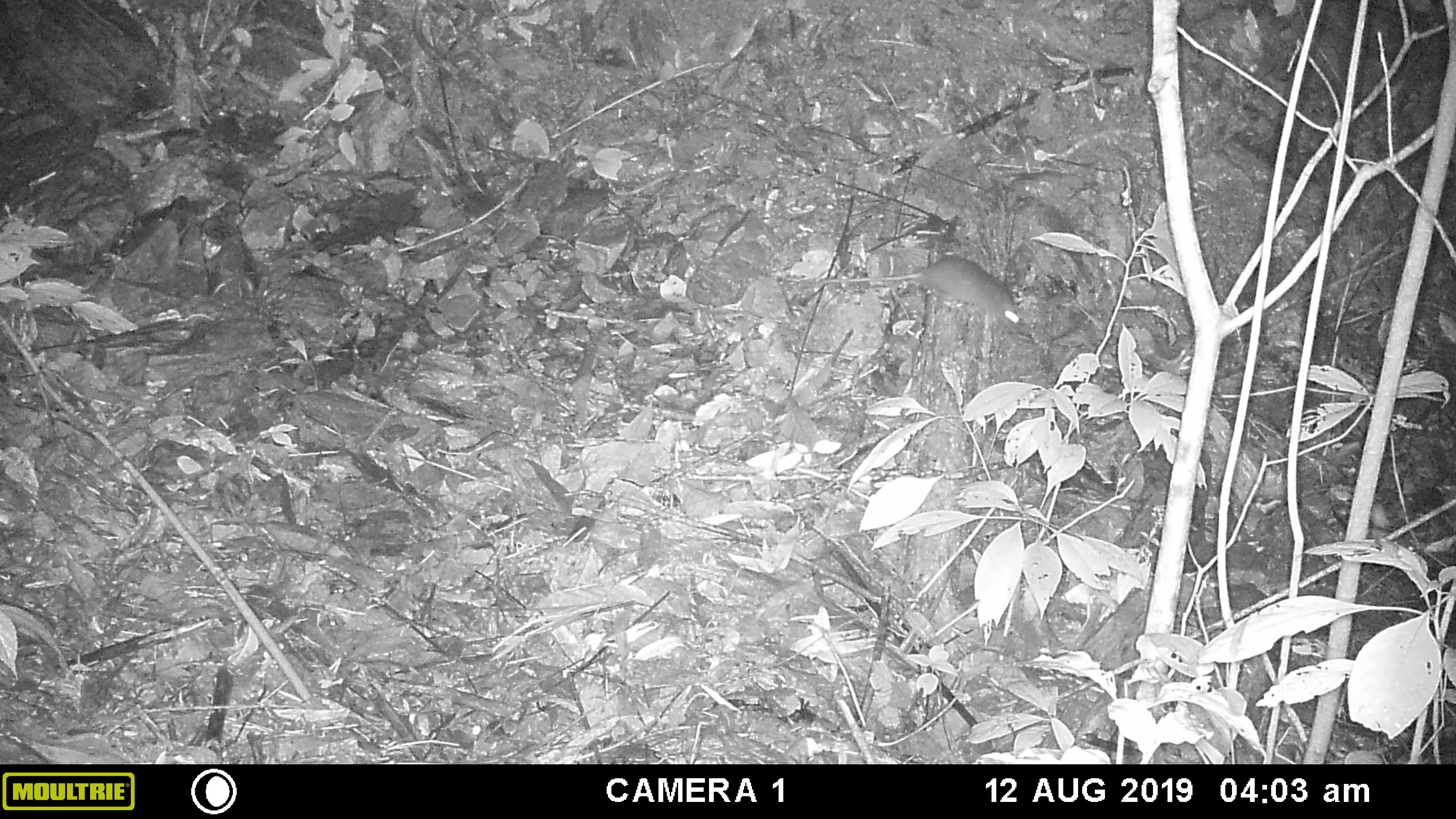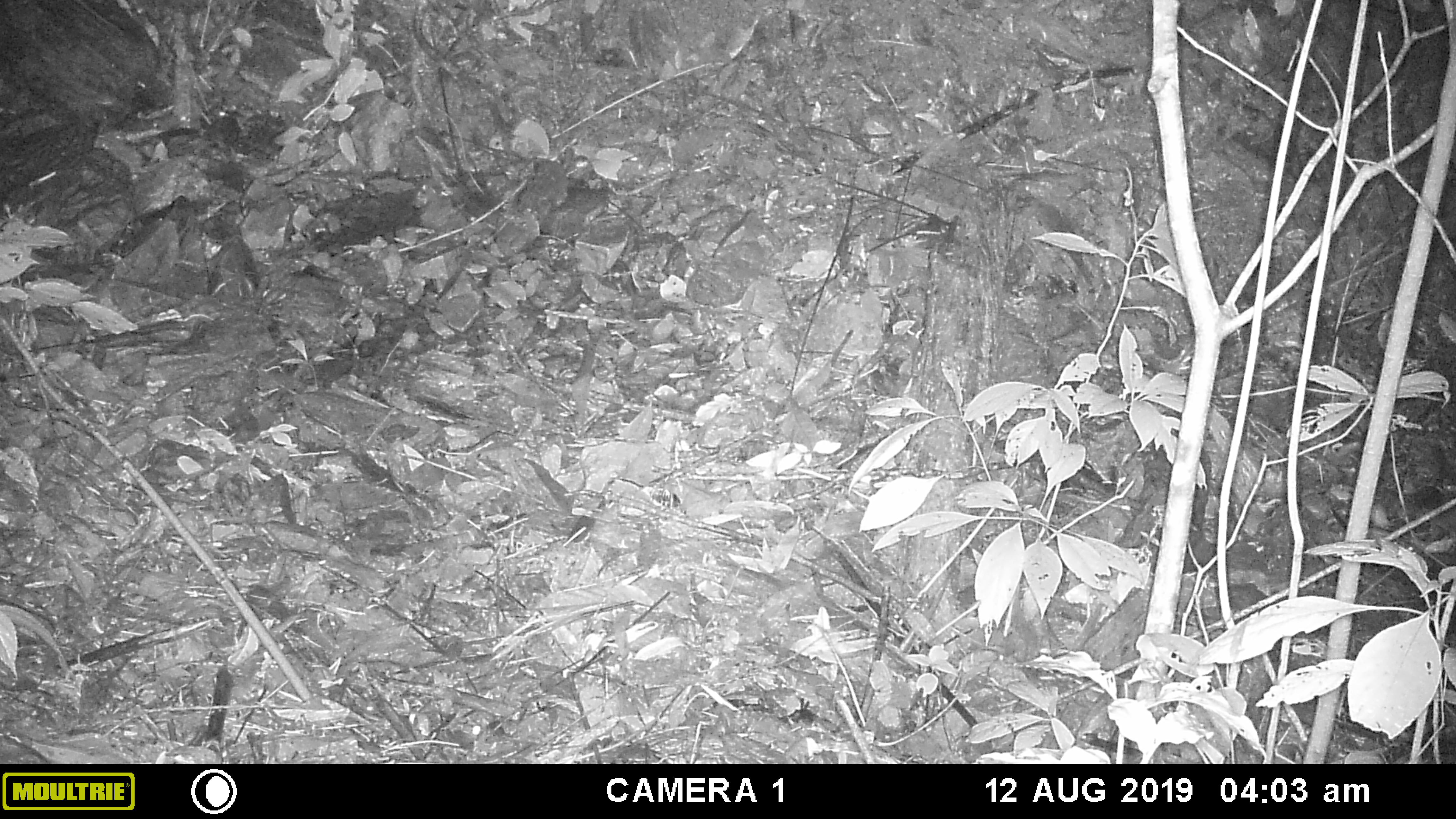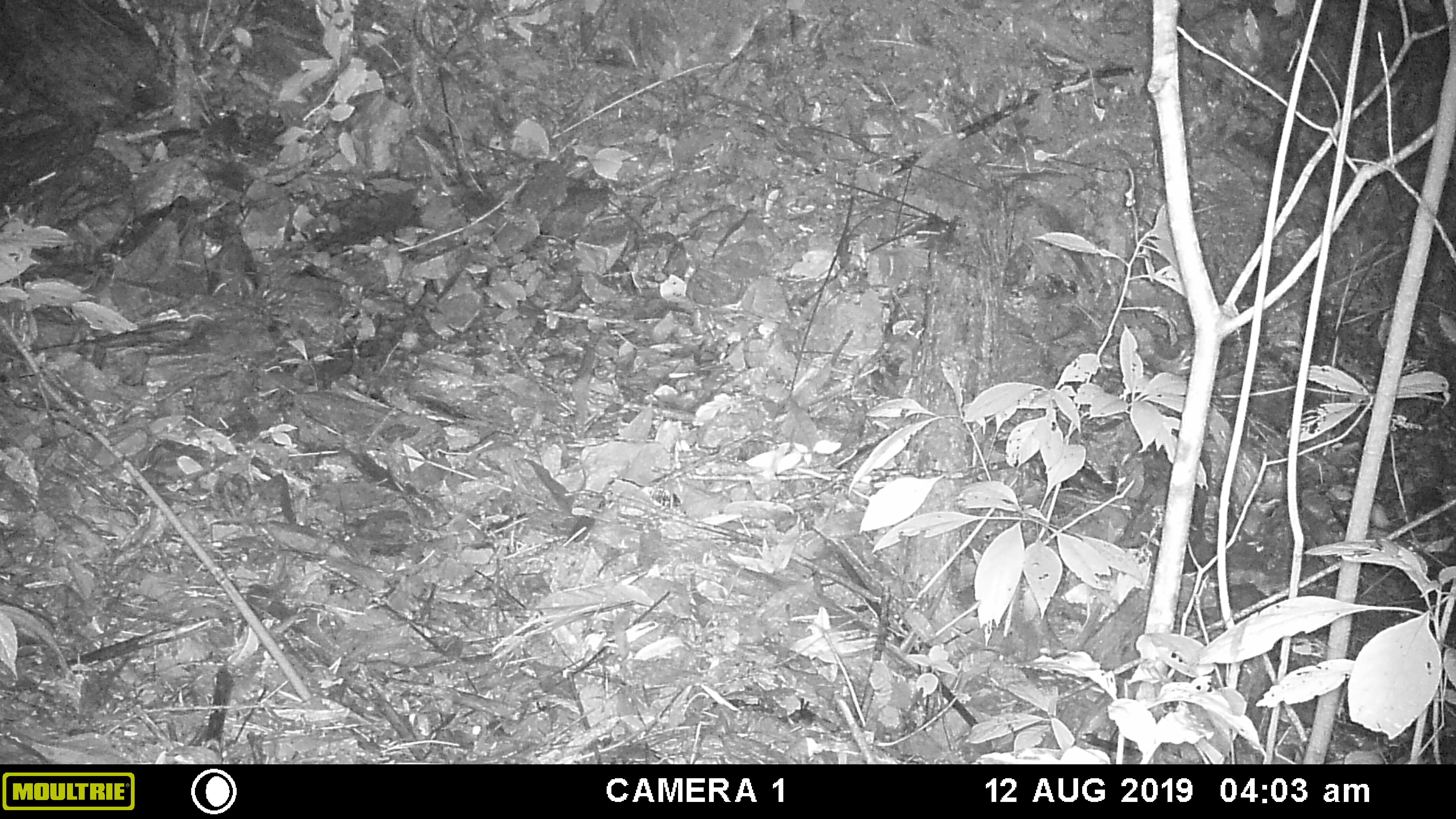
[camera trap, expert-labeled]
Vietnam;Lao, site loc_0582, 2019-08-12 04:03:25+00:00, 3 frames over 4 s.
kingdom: Animalia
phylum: Chordata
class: Mammalia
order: Rodentia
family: Muridae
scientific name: Muridae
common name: old-world mice and rats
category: unidentified murid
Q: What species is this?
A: Unidentified murid (old-world mice and rats) (Muridae).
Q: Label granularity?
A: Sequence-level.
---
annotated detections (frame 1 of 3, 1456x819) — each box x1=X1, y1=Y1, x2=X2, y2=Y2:
unidentified murid: x1=824, y1=257, x2=1019, y2=330